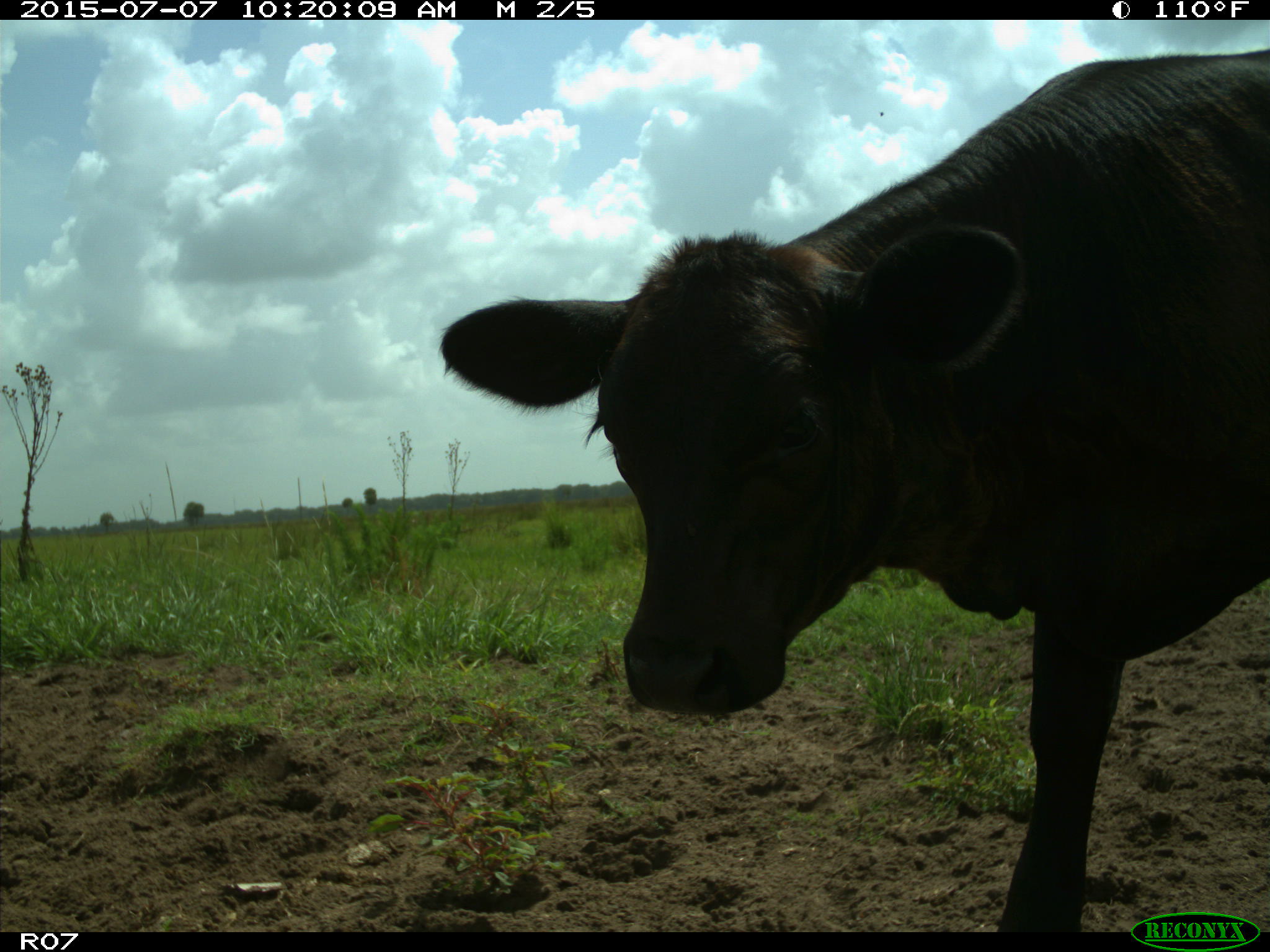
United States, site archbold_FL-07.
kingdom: Animalia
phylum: Chordata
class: Mammalia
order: Artiodactyla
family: Bovidae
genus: Bos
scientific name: Bos taurus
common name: domestic cow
Bos taurus (domestic cow).